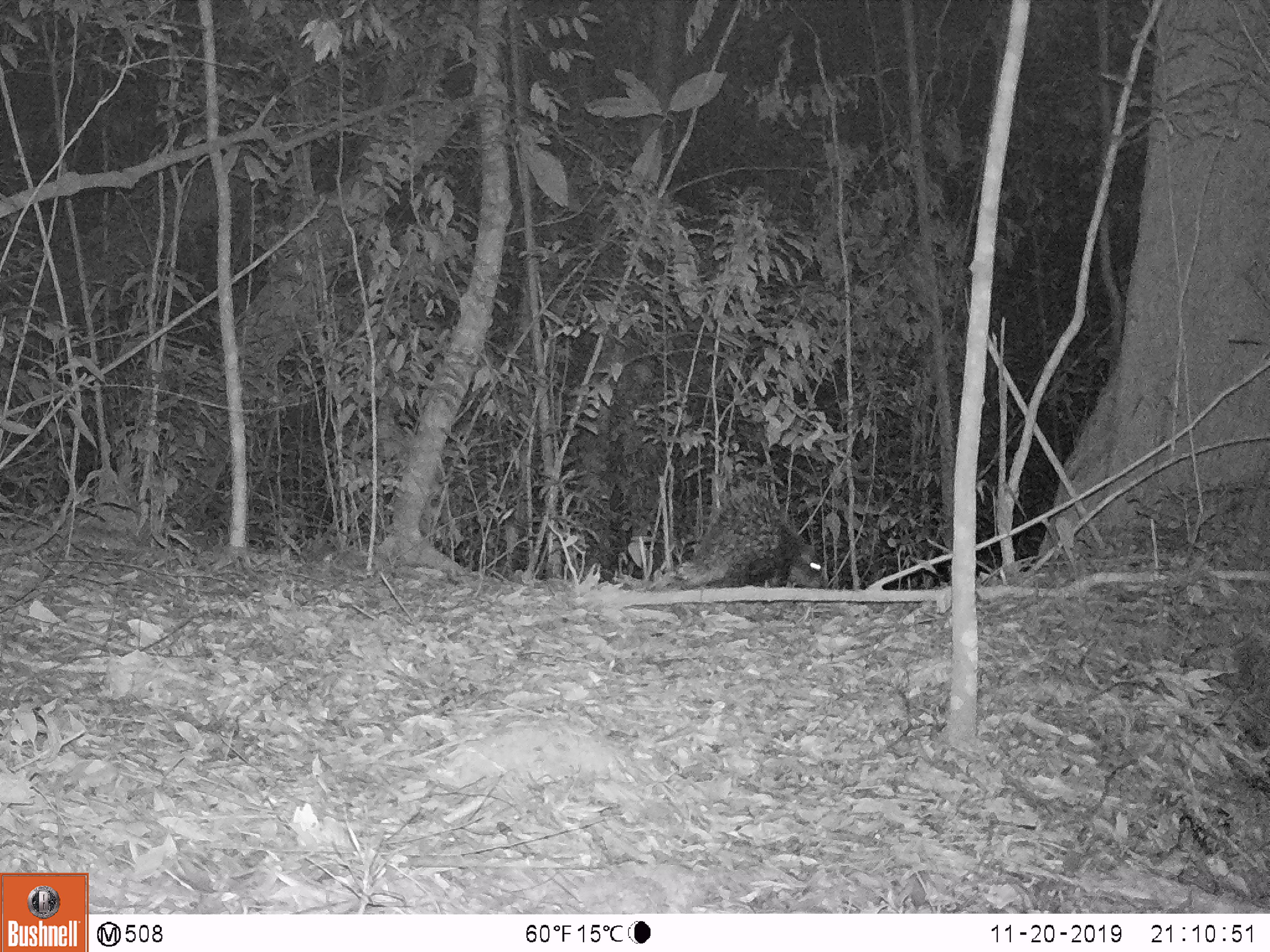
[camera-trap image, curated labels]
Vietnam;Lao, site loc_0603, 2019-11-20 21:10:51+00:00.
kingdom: Animalia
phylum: Chordata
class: Mammalia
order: Rodentia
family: Hystricidae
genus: Hystrix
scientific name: Hystrix brachyura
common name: malayan porcupine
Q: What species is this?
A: Malayan porcupine (Hystrix brachyura).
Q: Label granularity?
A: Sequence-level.